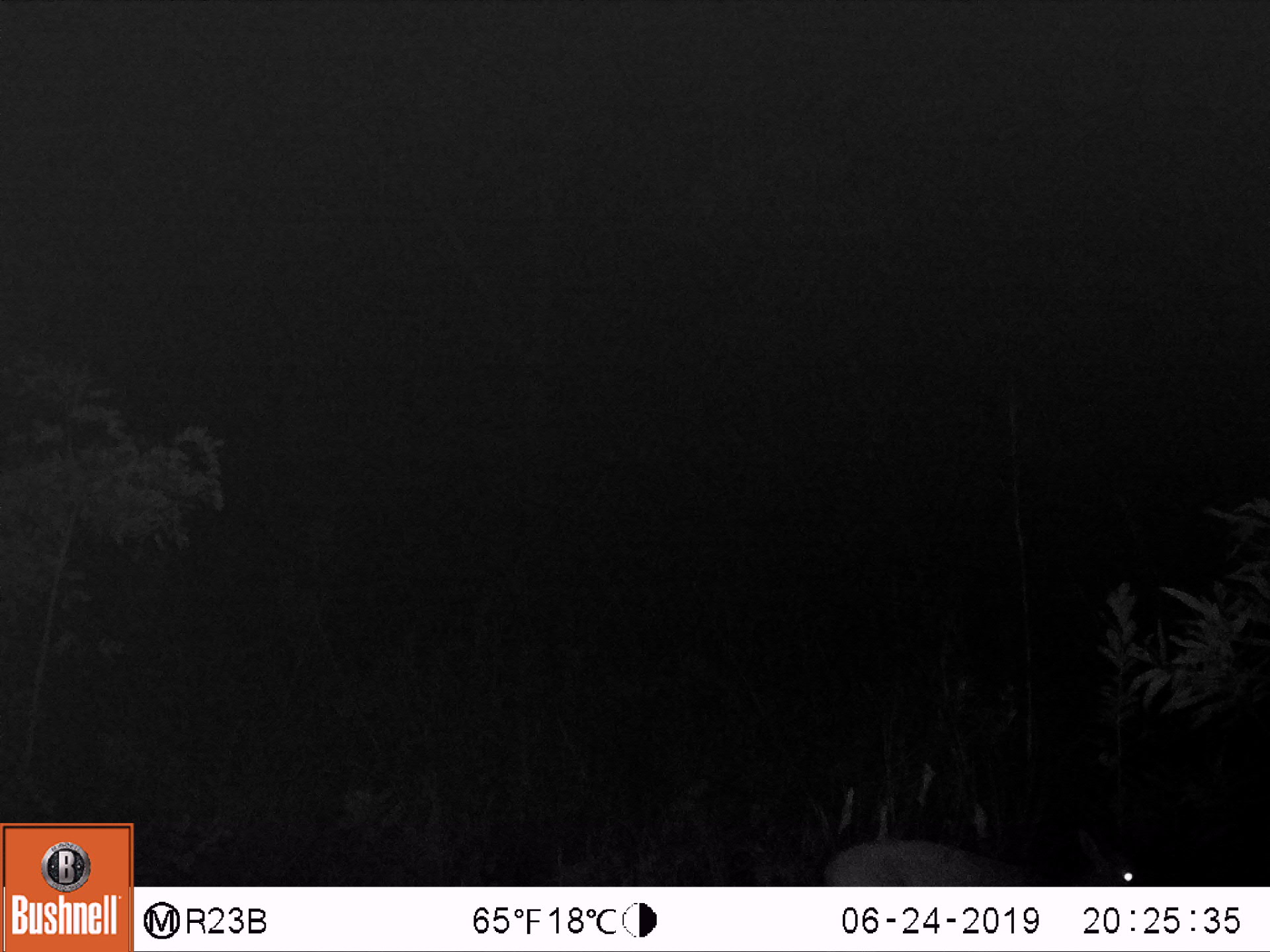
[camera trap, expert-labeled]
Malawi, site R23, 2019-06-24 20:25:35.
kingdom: Animalia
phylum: Chordata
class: Mammalia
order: Artiodactyla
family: Bovidae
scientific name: Antilopinae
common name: small antelope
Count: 1.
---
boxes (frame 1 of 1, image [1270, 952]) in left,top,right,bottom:
small antelope: 815,799,1164,886